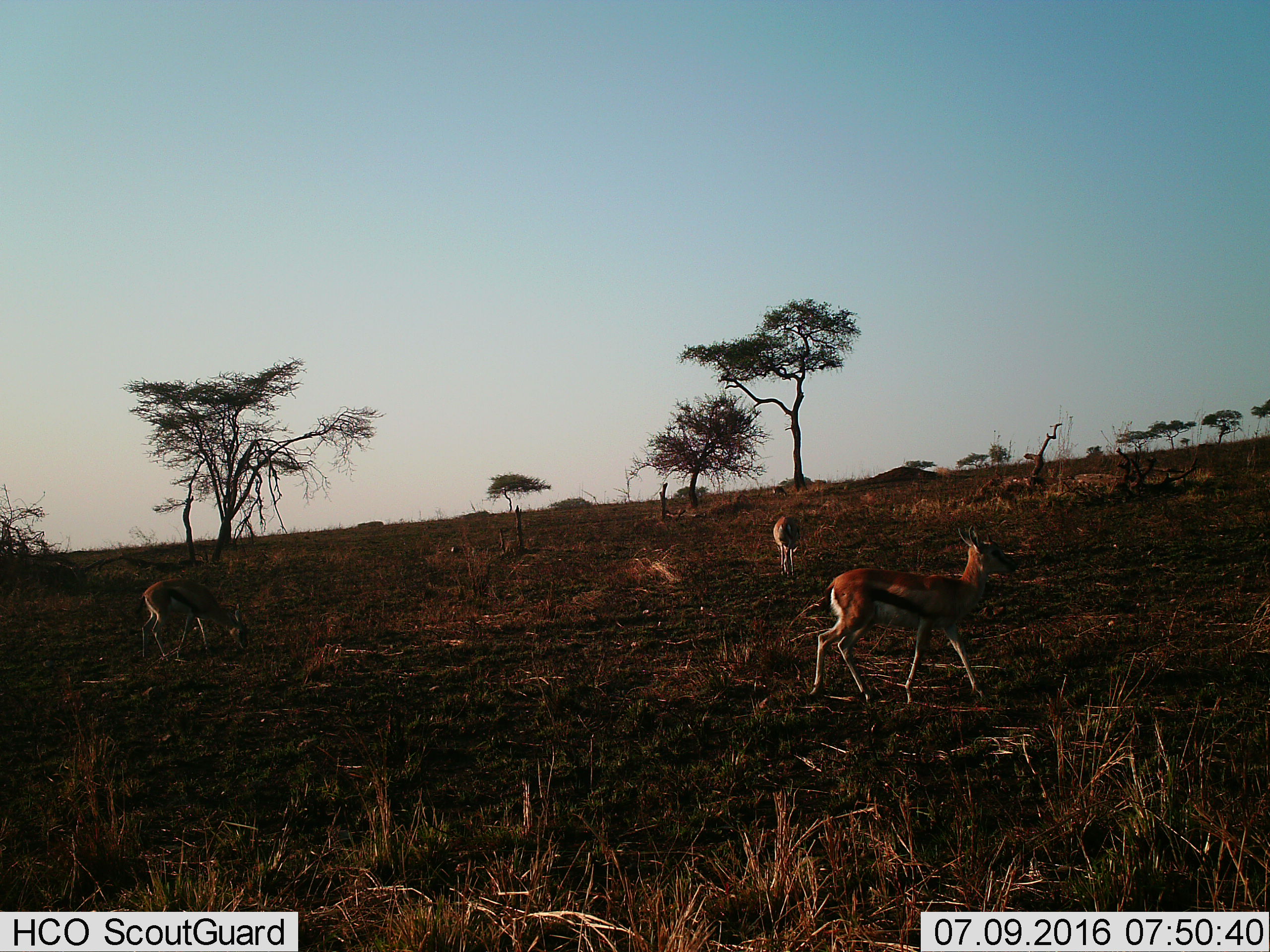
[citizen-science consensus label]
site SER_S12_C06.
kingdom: Animalia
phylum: Chordata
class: Mammalia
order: Artiodactyla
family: Bovidae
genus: Eudorcas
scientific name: Eudorcas thomsonii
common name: thomson's gazelle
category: gazellethomsons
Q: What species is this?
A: Gazellethomsons (thomson's gazelle) (Eudorcas thomsonii).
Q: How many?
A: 3.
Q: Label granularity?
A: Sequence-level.